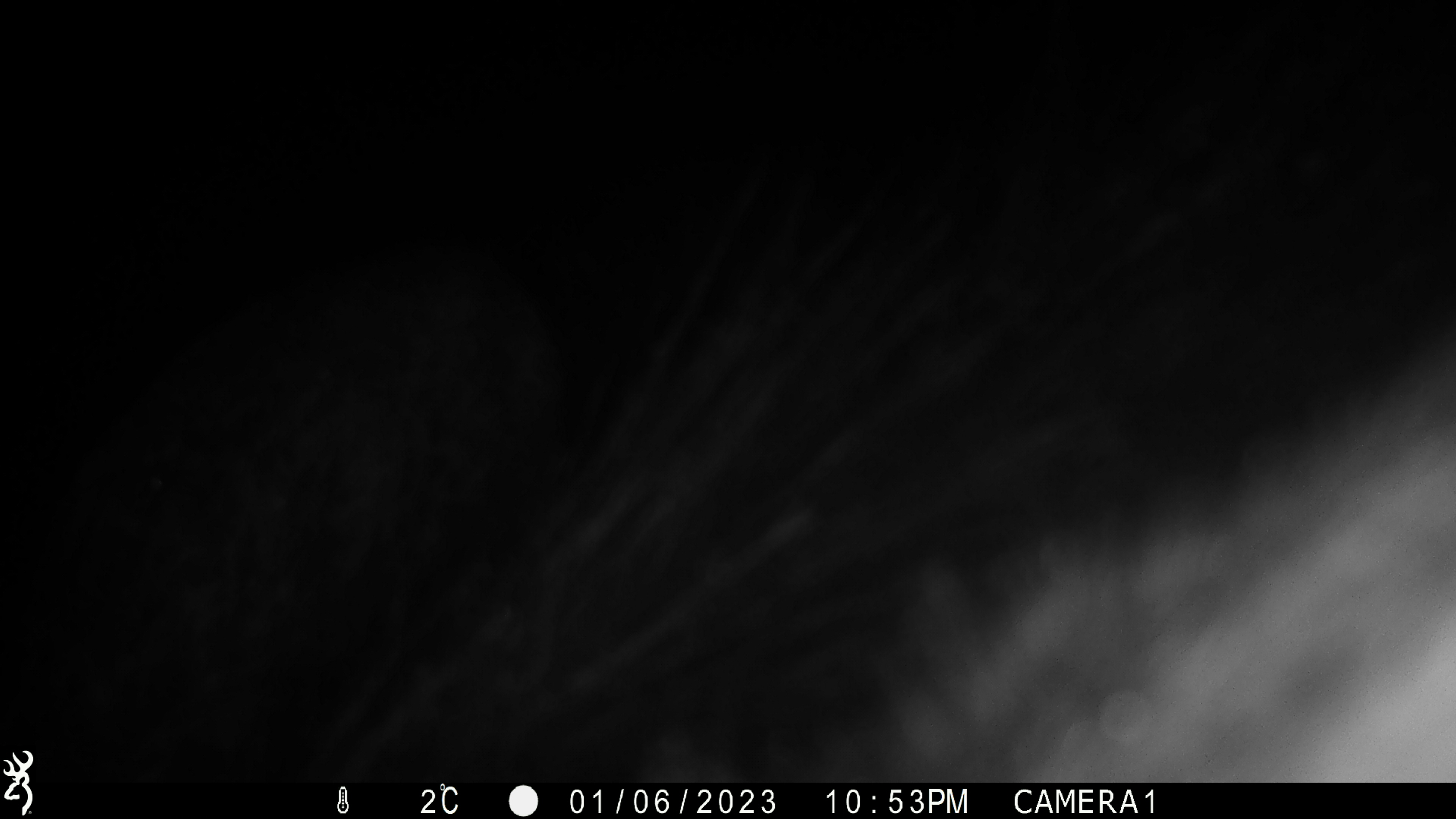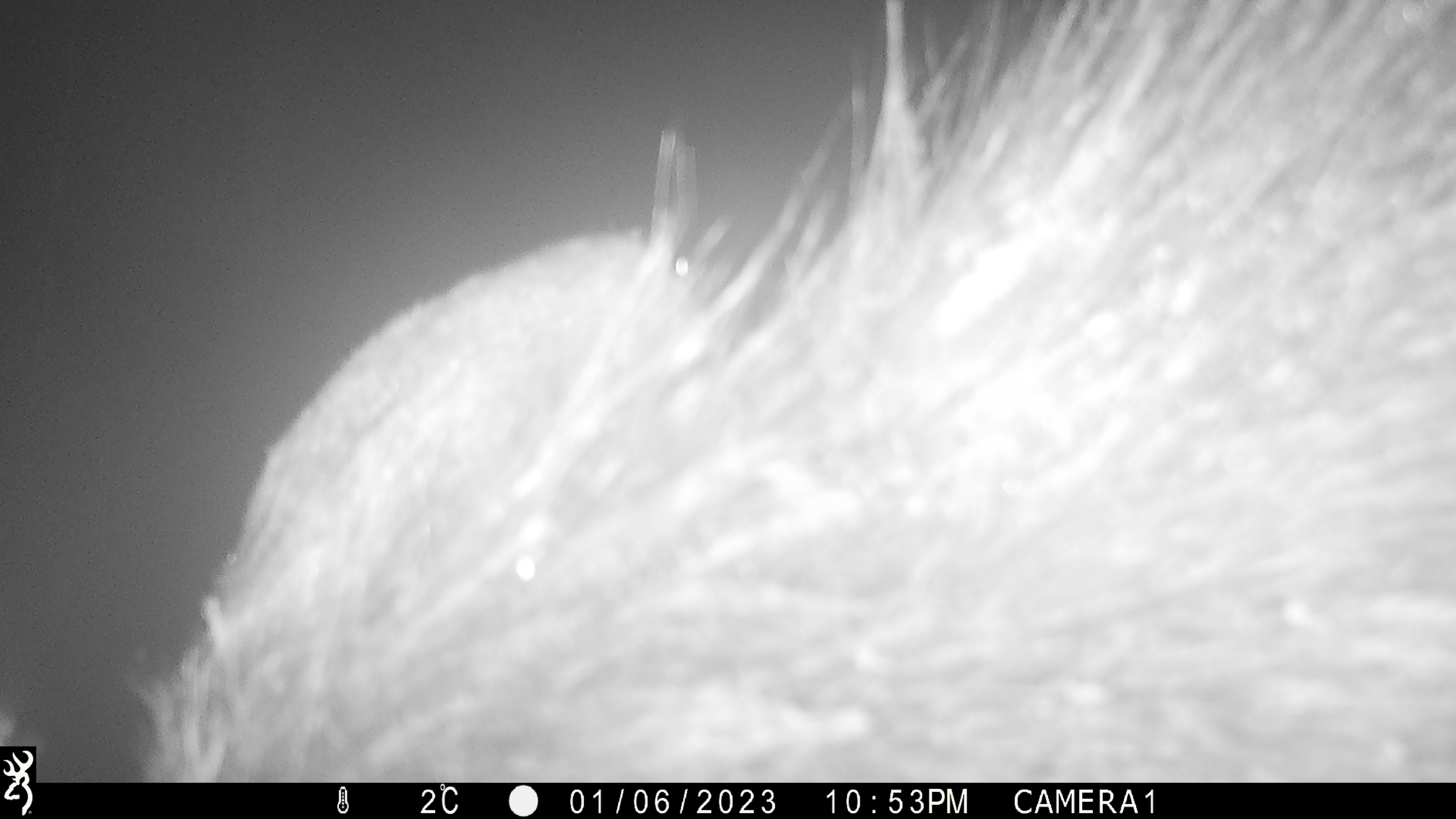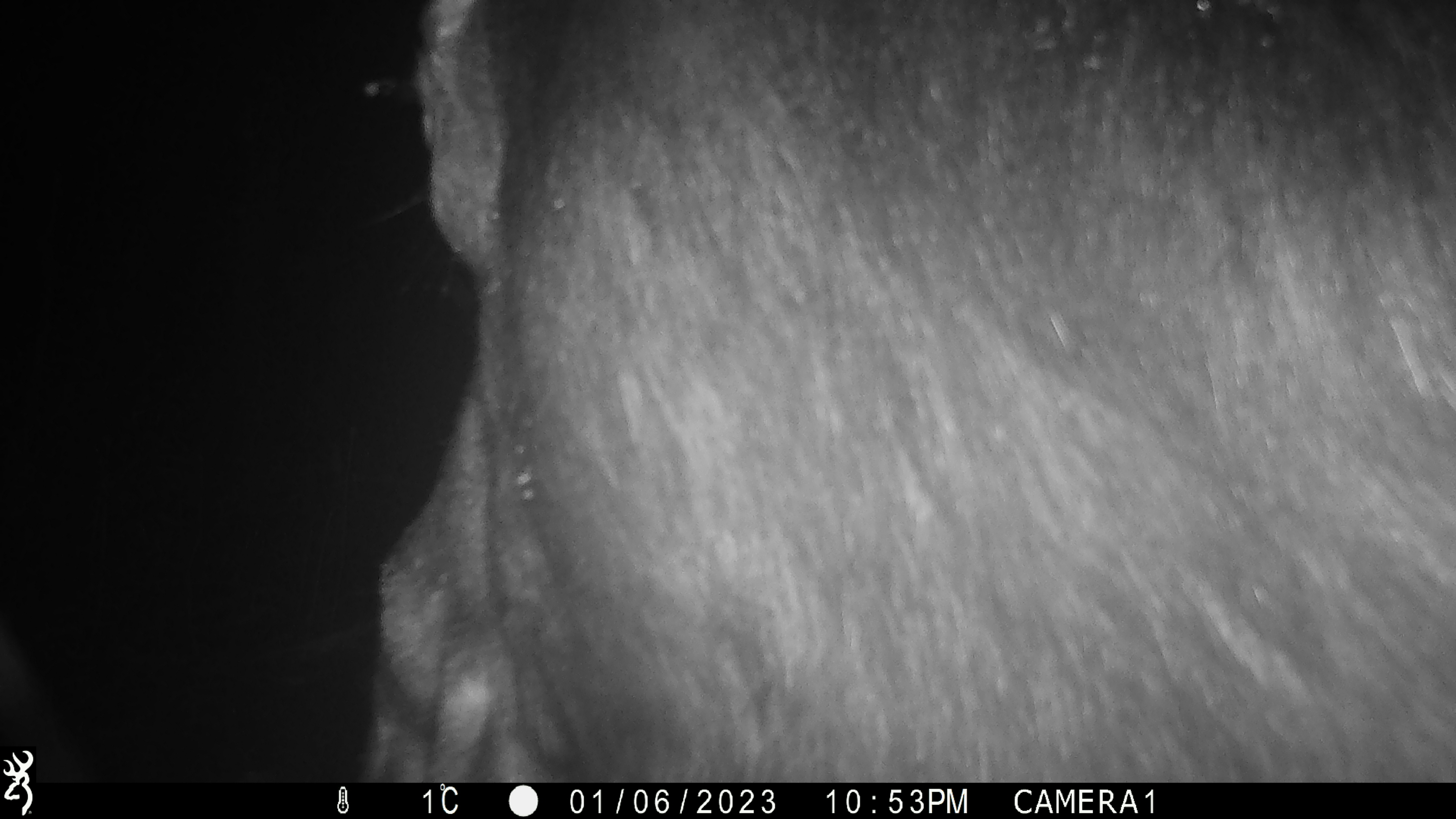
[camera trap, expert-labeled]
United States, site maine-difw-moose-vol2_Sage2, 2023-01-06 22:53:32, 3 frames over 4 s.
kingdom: Animalia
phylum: Chordata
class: Mammalia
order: Artiodactyla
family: Cervidae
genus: Alces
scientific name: Alces alces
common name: moose